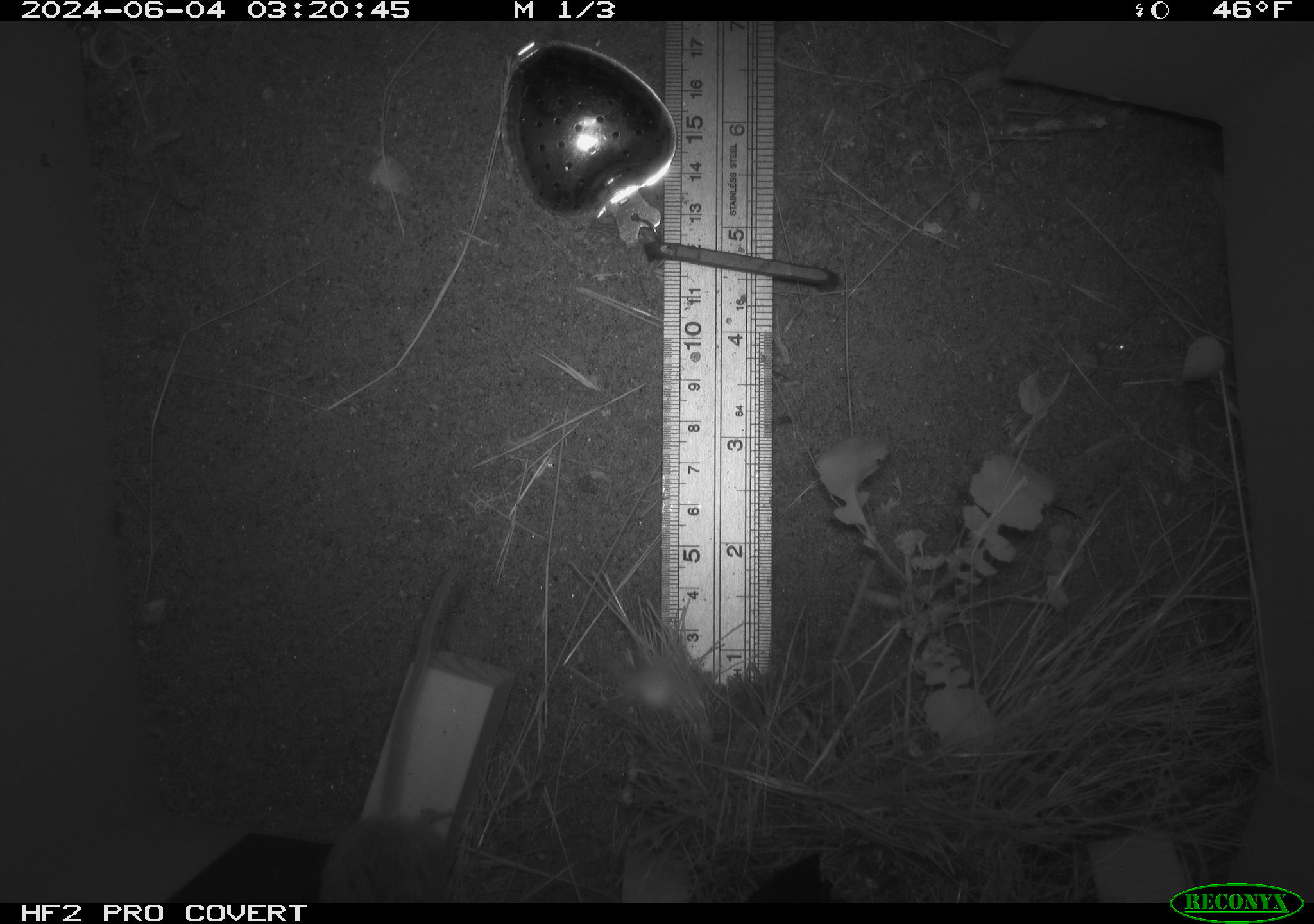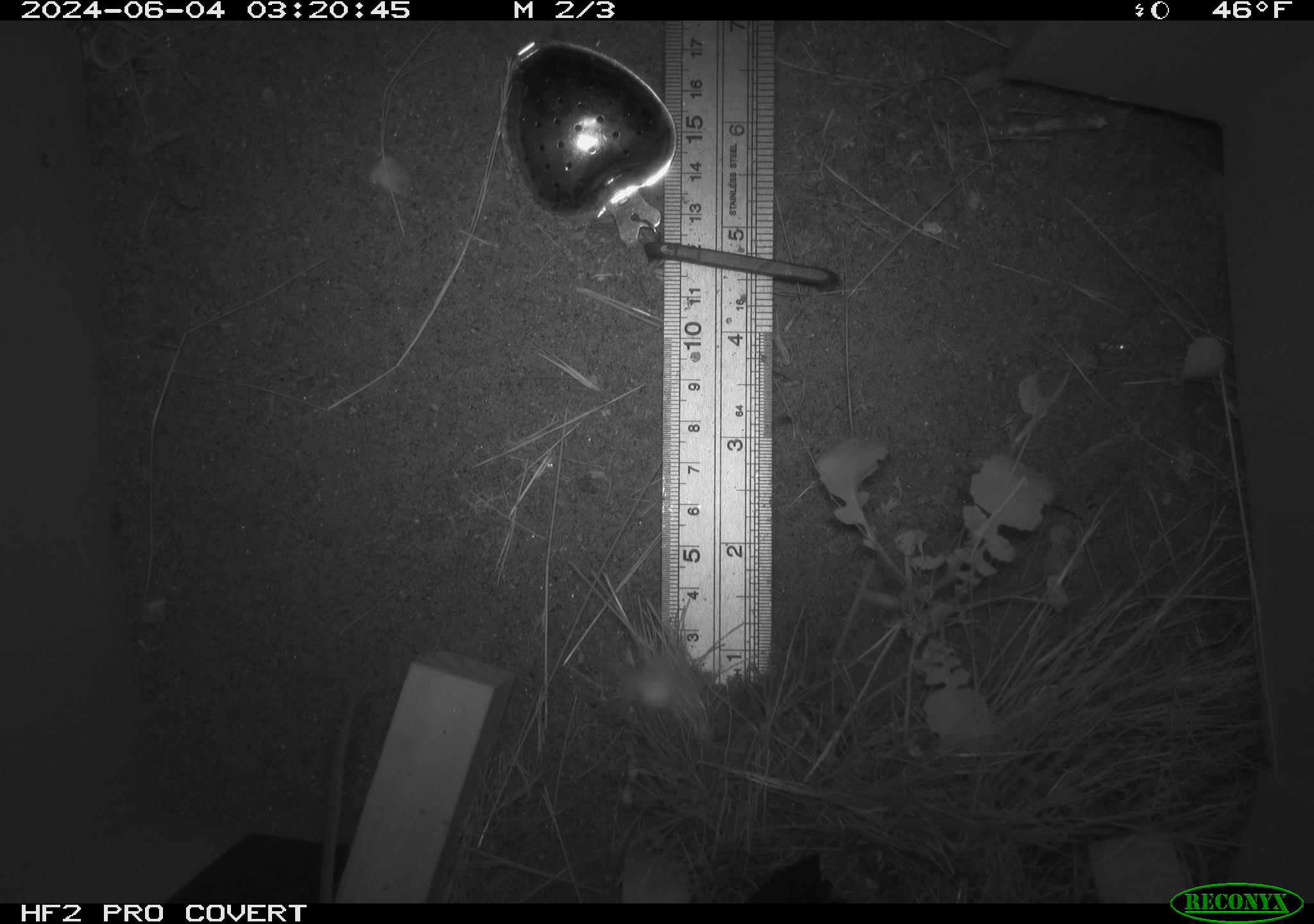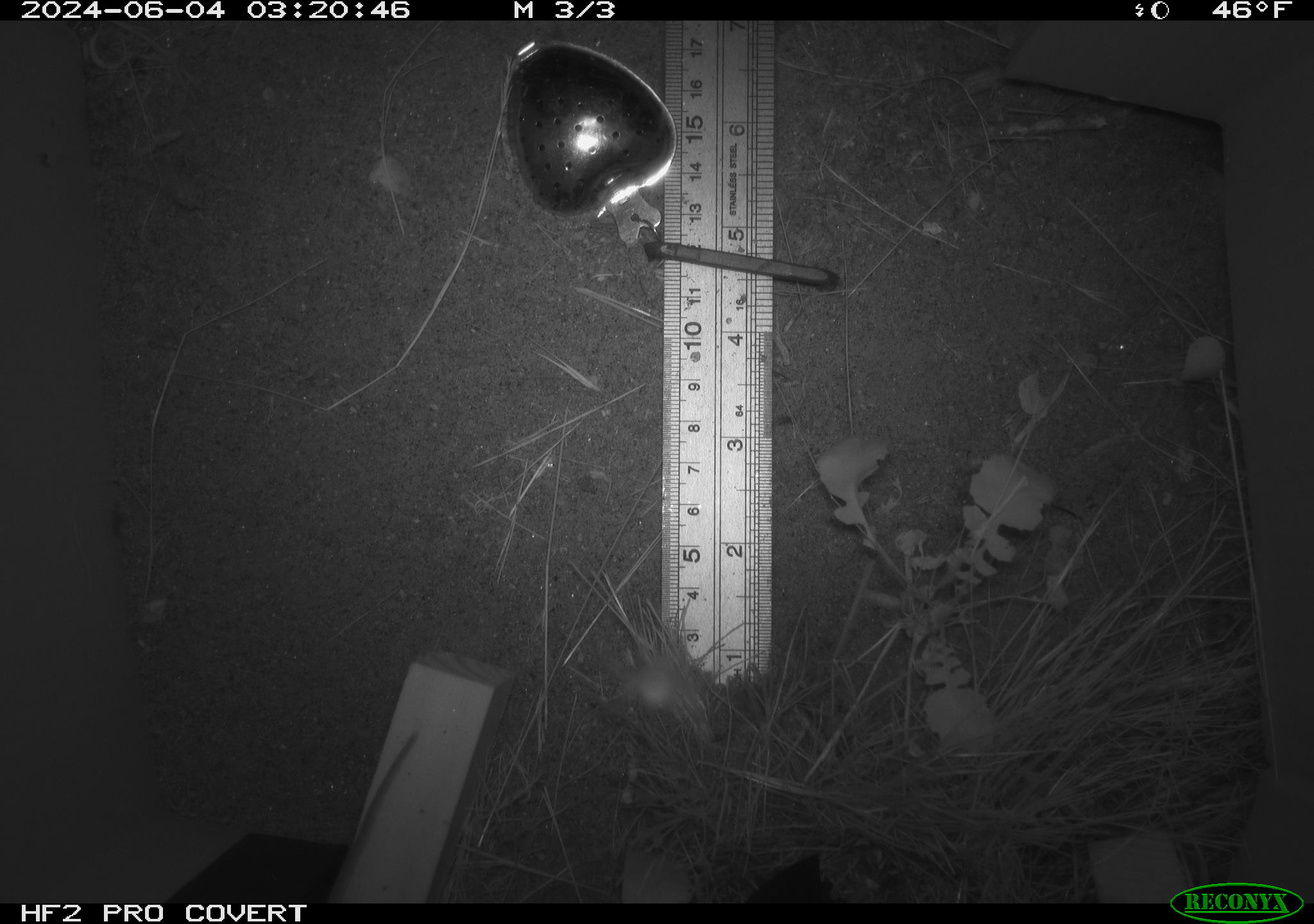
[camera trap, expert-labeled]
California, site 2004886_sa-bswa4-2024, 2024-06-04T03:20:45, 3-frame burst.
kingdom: Animalia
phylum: Chordata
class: Mammalia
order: Rodentia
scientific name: Rodentia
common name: rodent